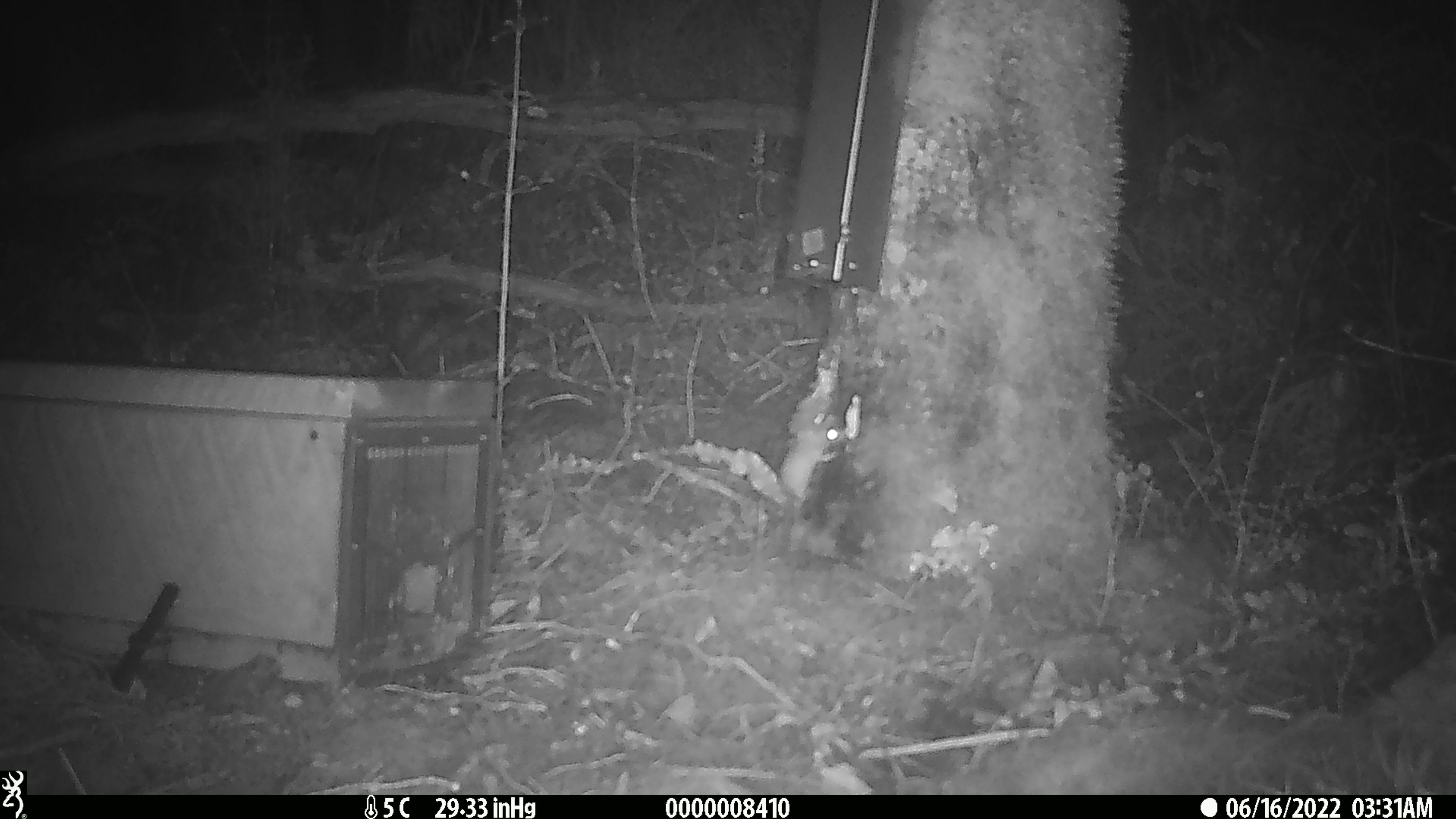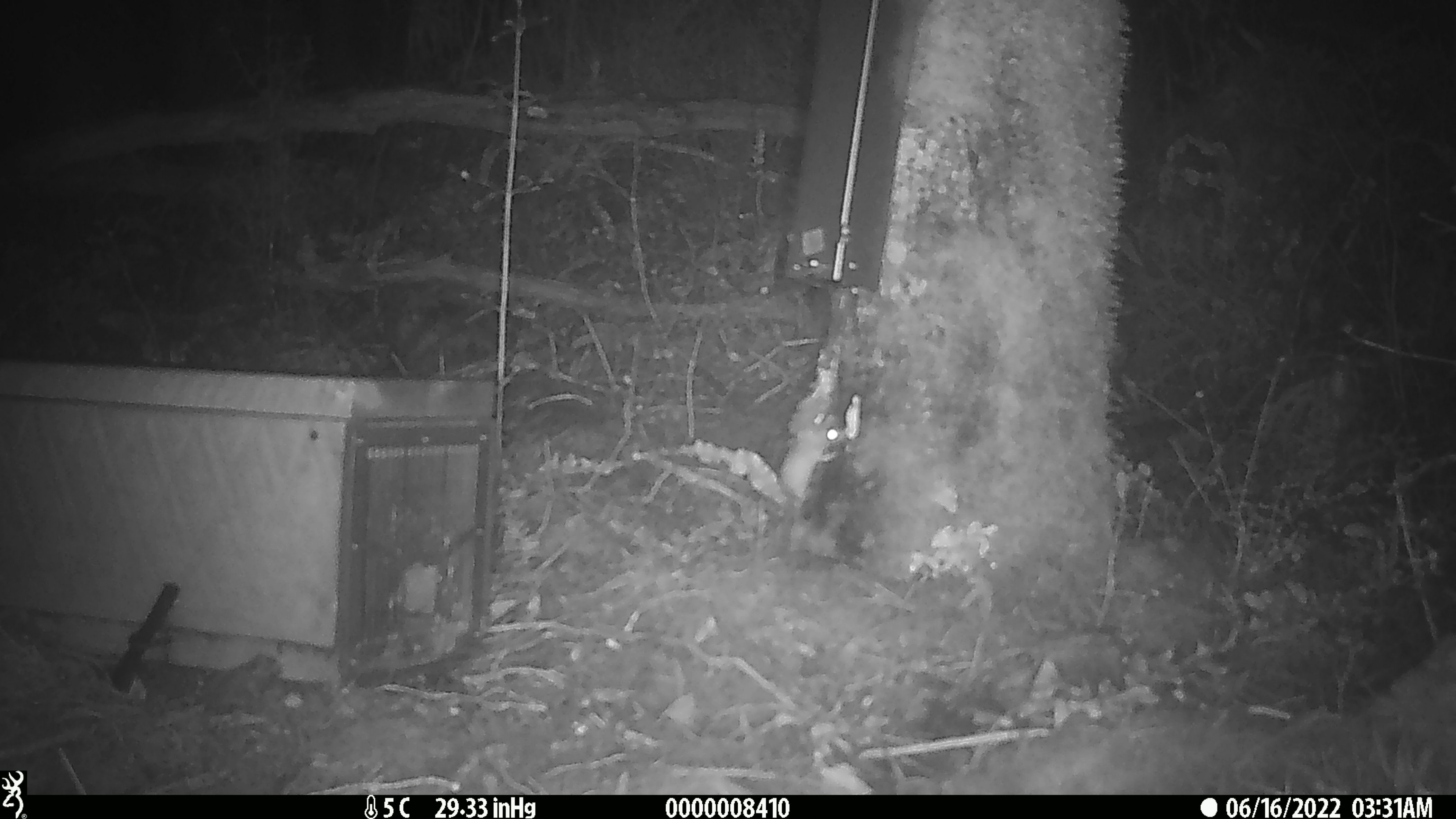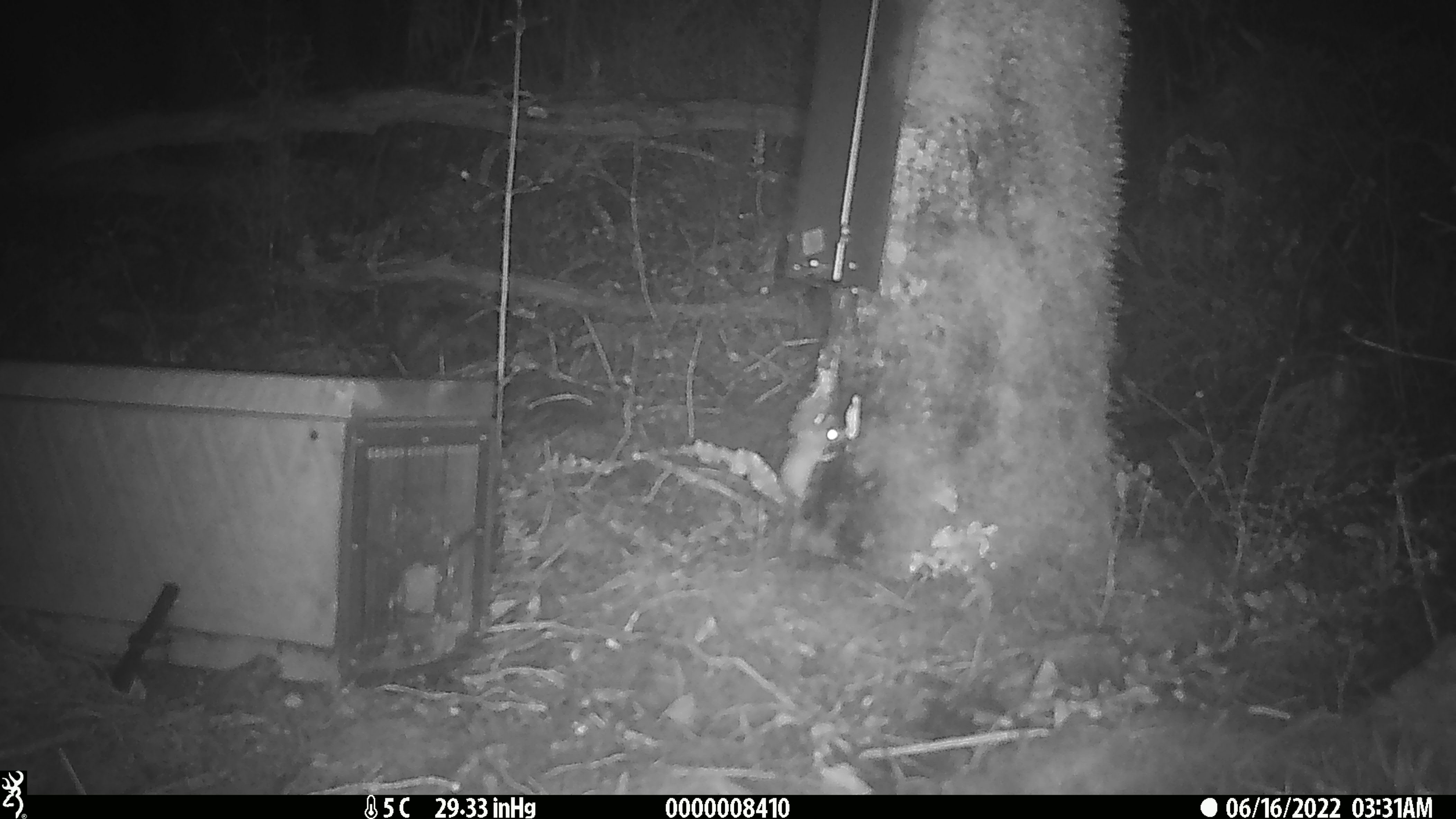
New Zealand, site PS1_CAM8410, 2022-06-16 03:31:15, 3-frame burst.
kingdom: Animalia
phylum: Chordata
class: Mammalia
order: Rodentia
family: Muridae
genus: Mus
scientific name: Mus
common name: mouse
Mouse (Mus).